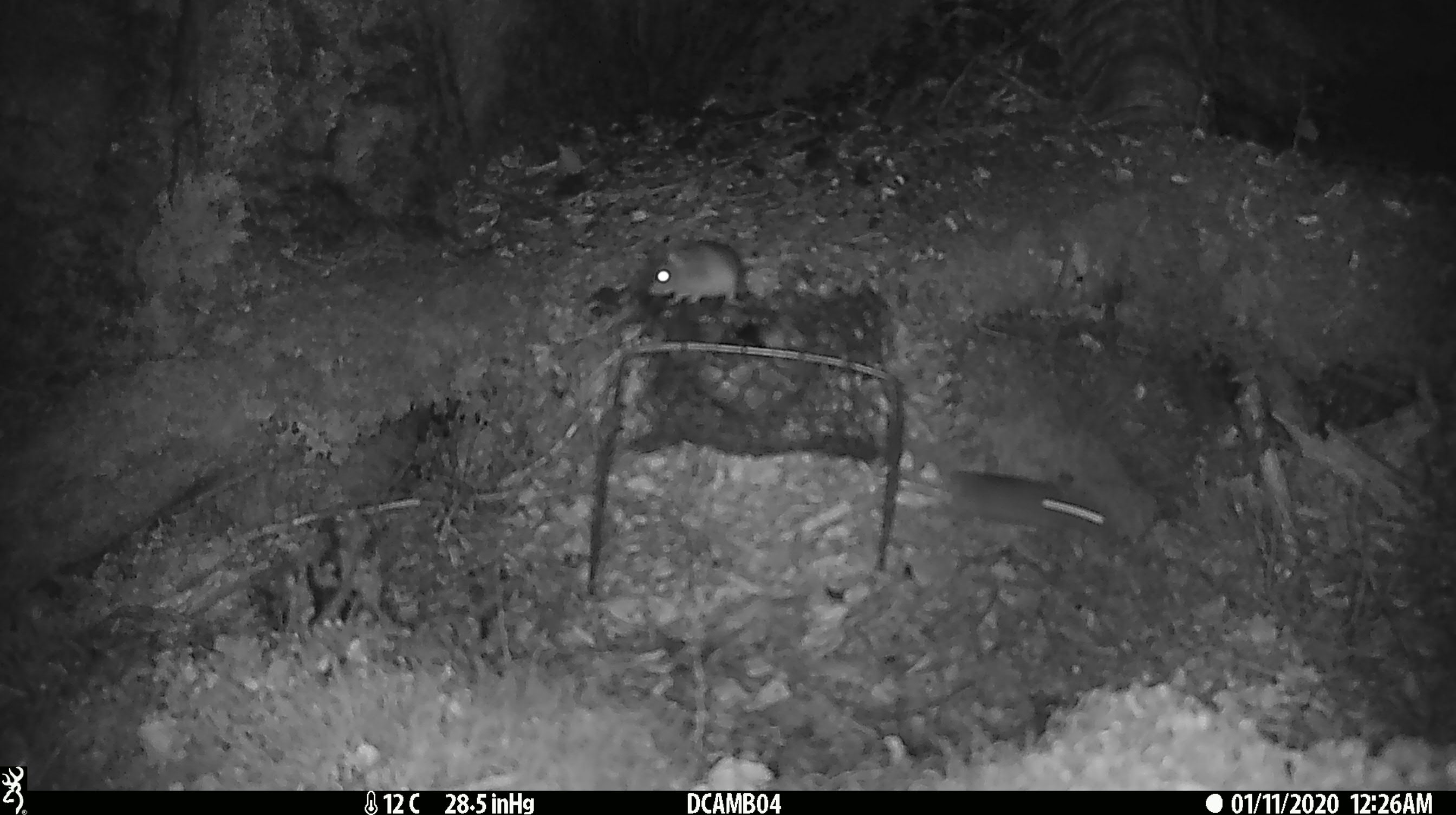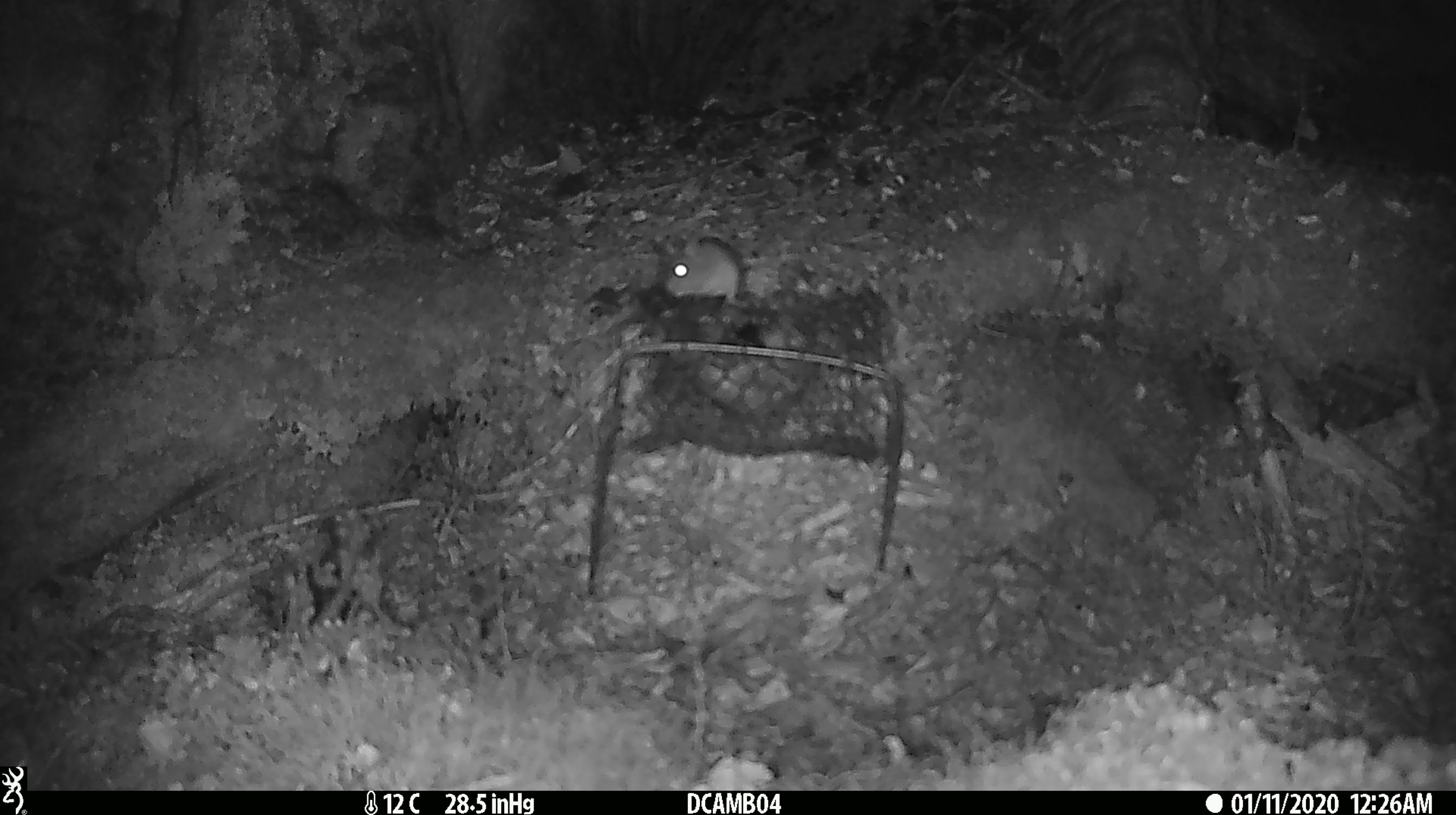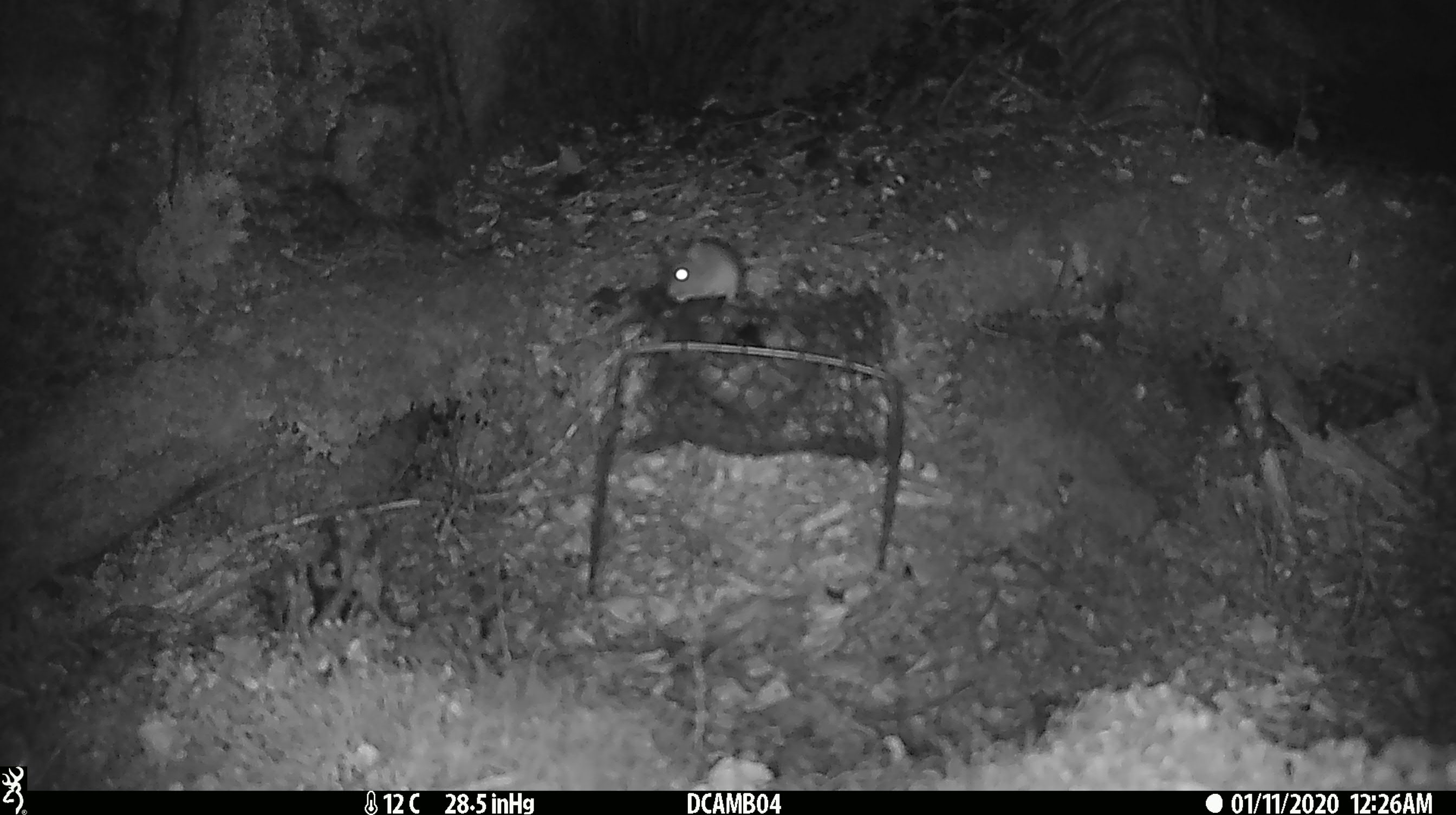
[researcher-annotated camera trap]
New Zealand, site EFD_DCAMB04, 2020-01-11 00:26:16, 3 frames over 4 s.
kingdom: Animalia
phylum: Chordata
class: Mammalia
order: Rodentia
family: Muridae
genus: Mus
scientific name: Mus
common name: mouse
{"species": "mouse (Mus)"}